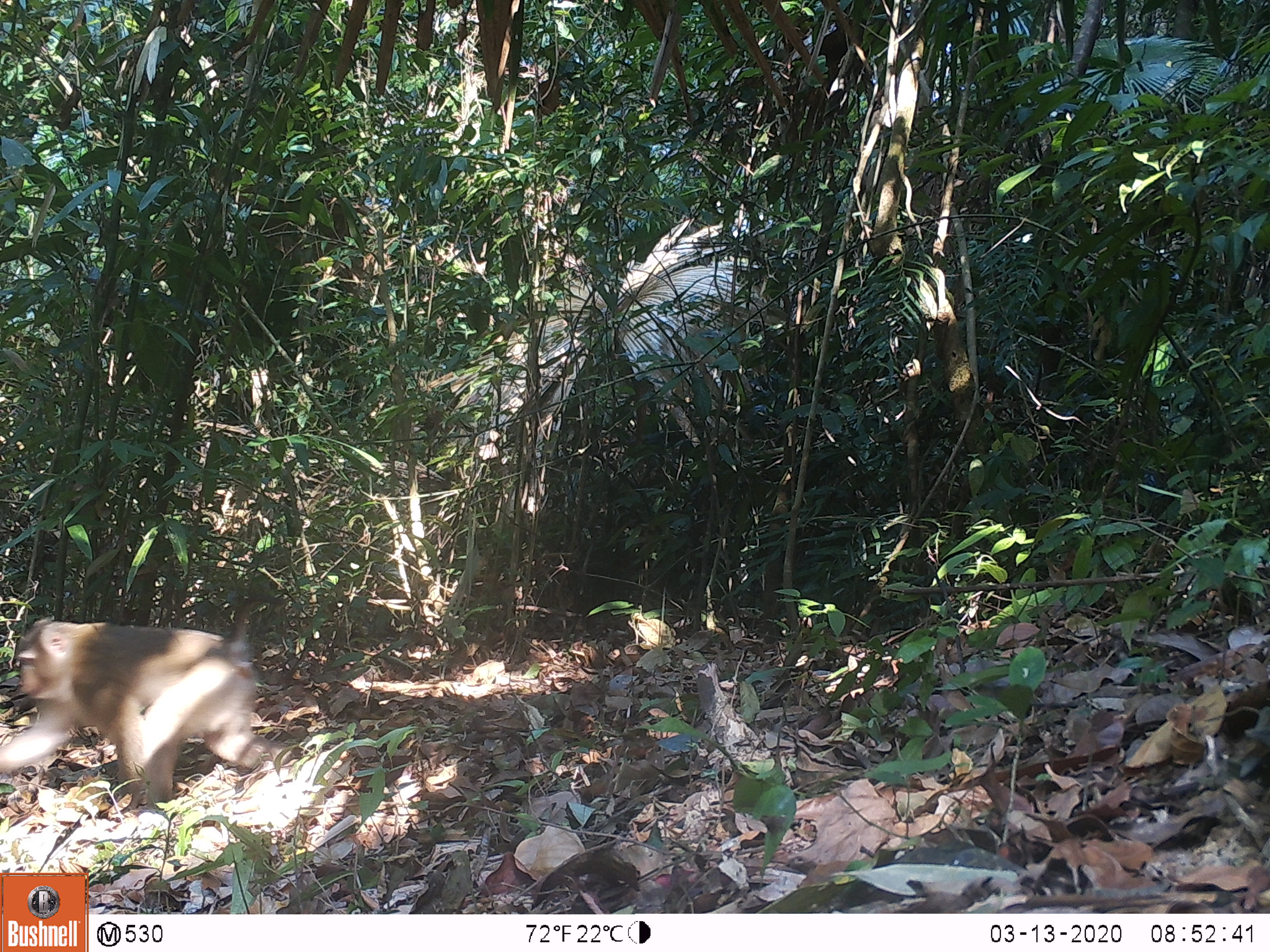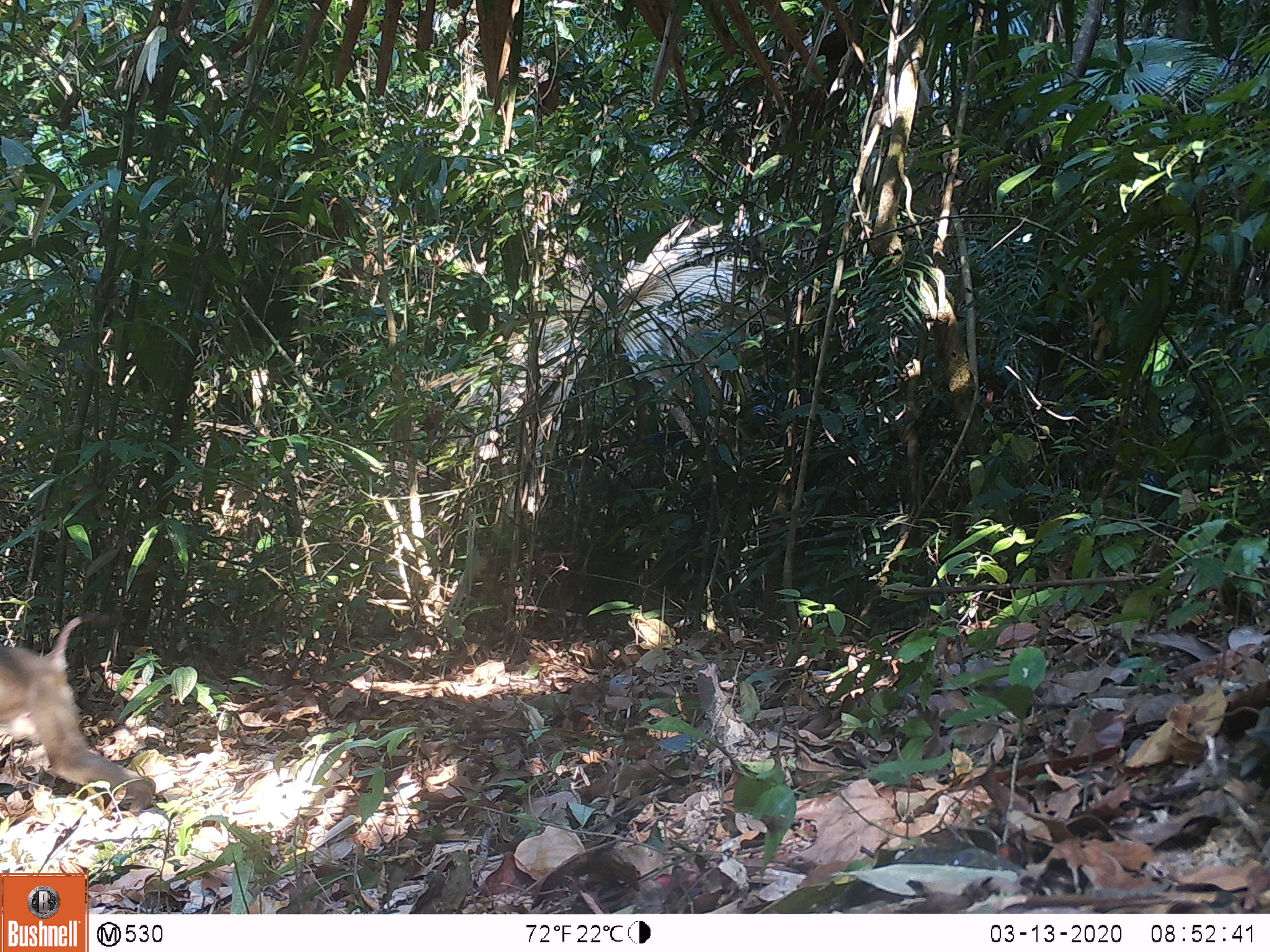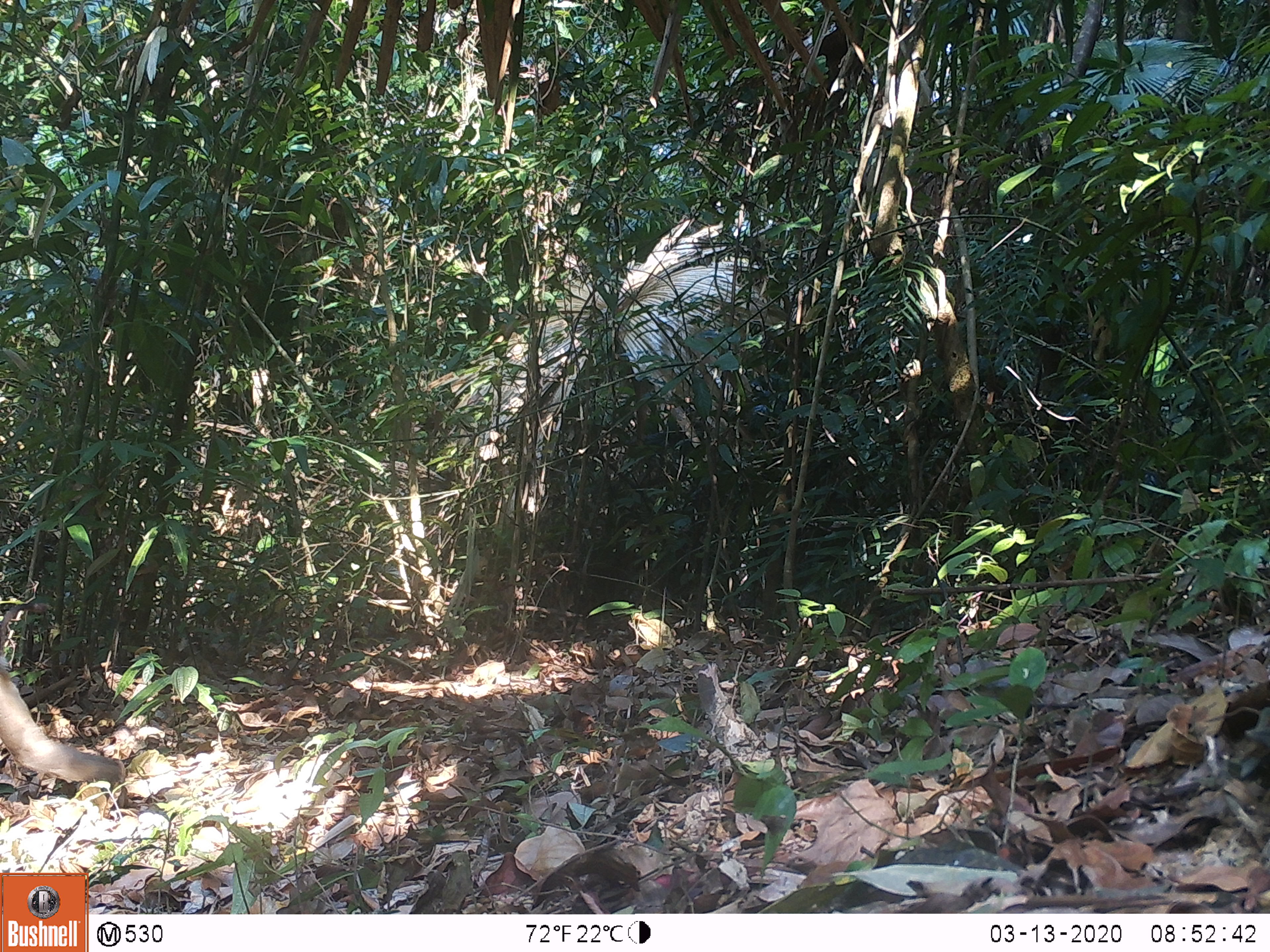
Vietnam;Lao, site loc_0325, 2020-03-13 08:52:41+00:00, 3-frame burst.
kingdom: Animalia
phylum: Chordata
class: Mammalia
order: Primates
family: Cercopithecidae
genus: Macaca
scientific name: Macaca nemestrina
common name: pig-tailed macaque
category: pig tailed macaque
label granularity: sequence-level